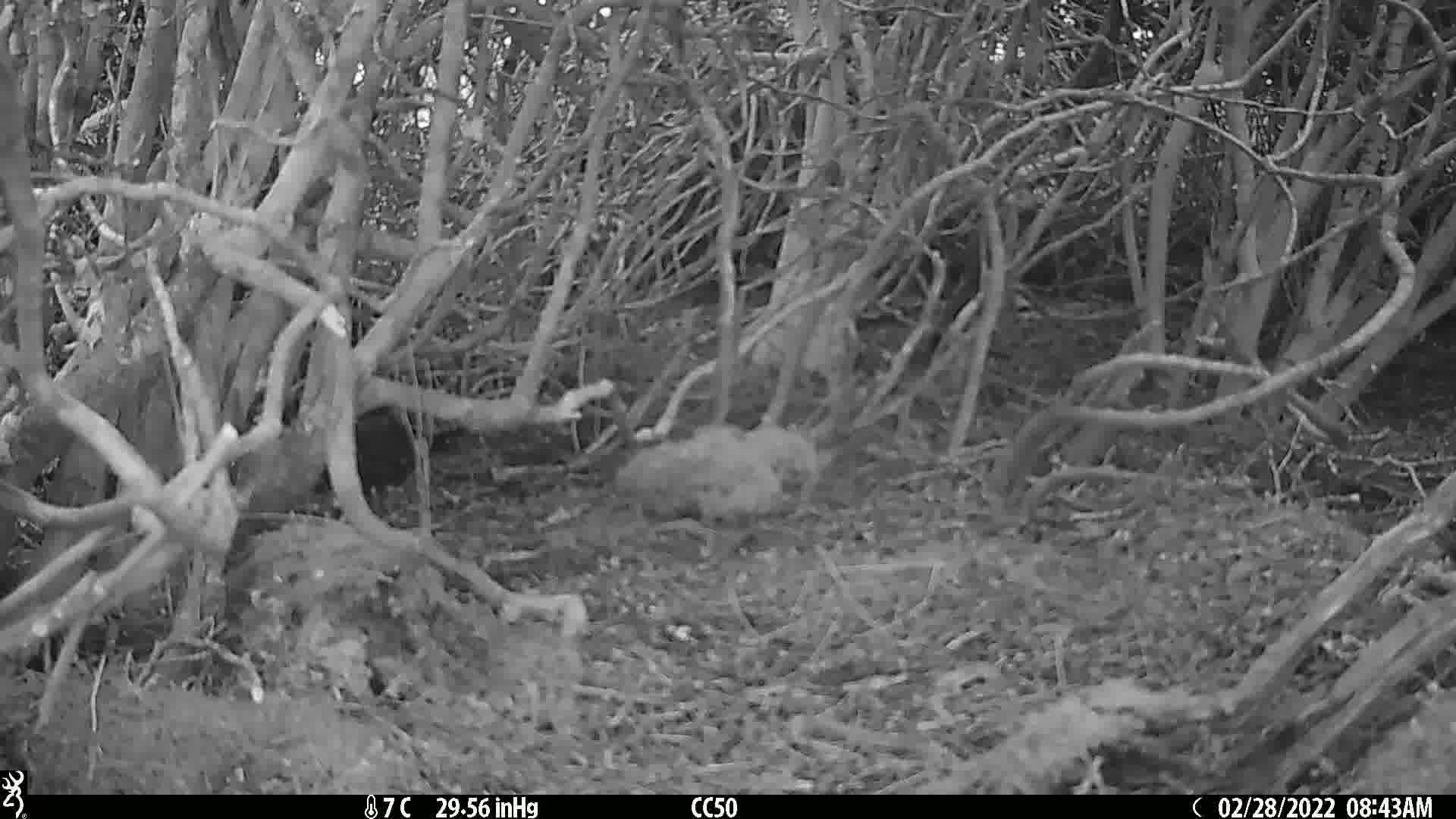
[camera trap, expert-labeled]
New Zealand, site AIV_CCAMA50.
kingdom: Animalia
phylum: Chordata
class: Aves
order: Passeriformes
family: Turdidae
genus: Turdus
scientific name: Turdus merula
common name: eurasian blackbird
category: blackbird